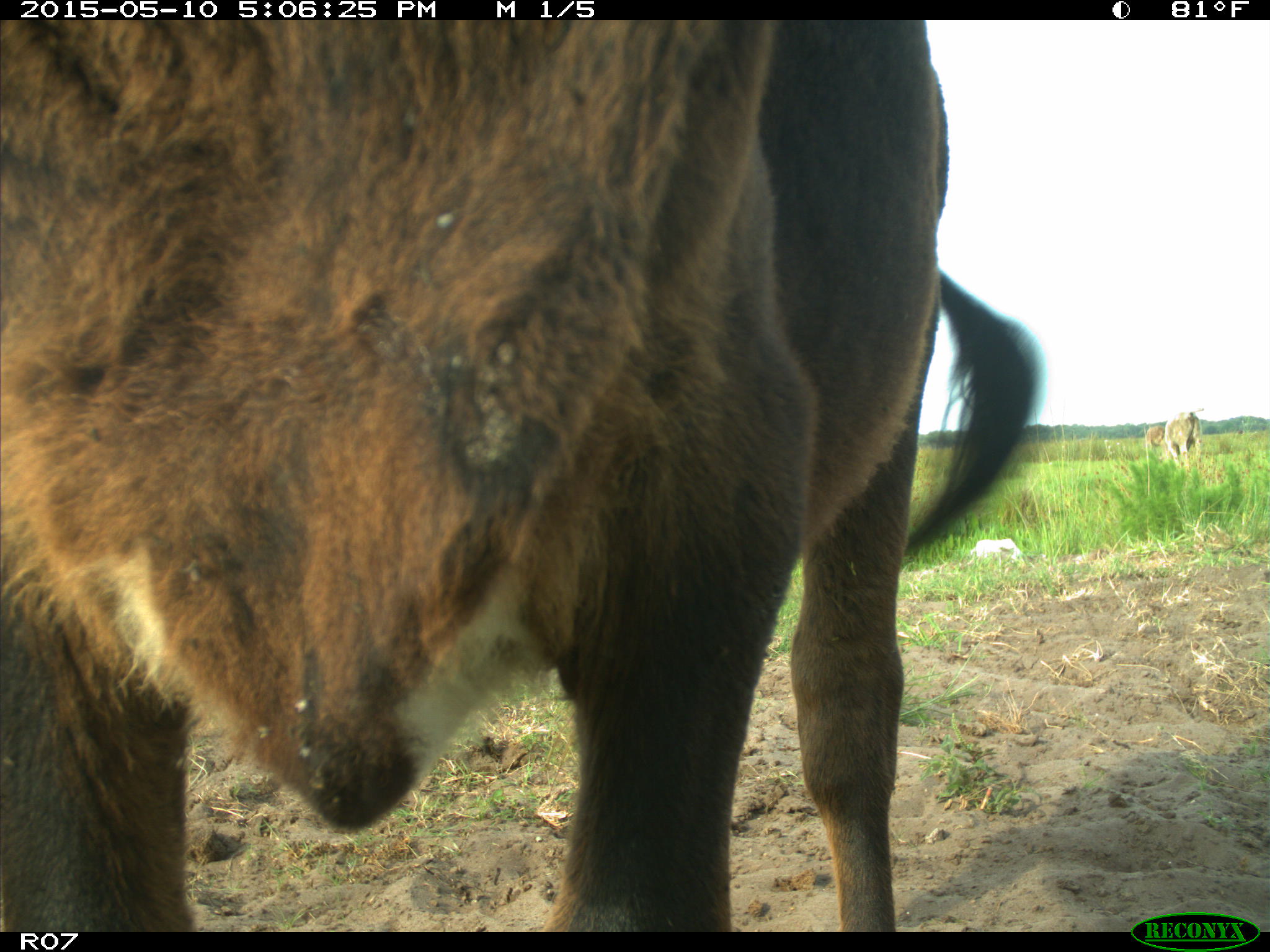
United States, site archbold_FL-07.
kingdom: Animalia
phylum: Chordata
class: Mammalia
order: Artiodactyla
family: Bovidae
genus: Bos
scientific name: Bos taurus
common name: domestic cow